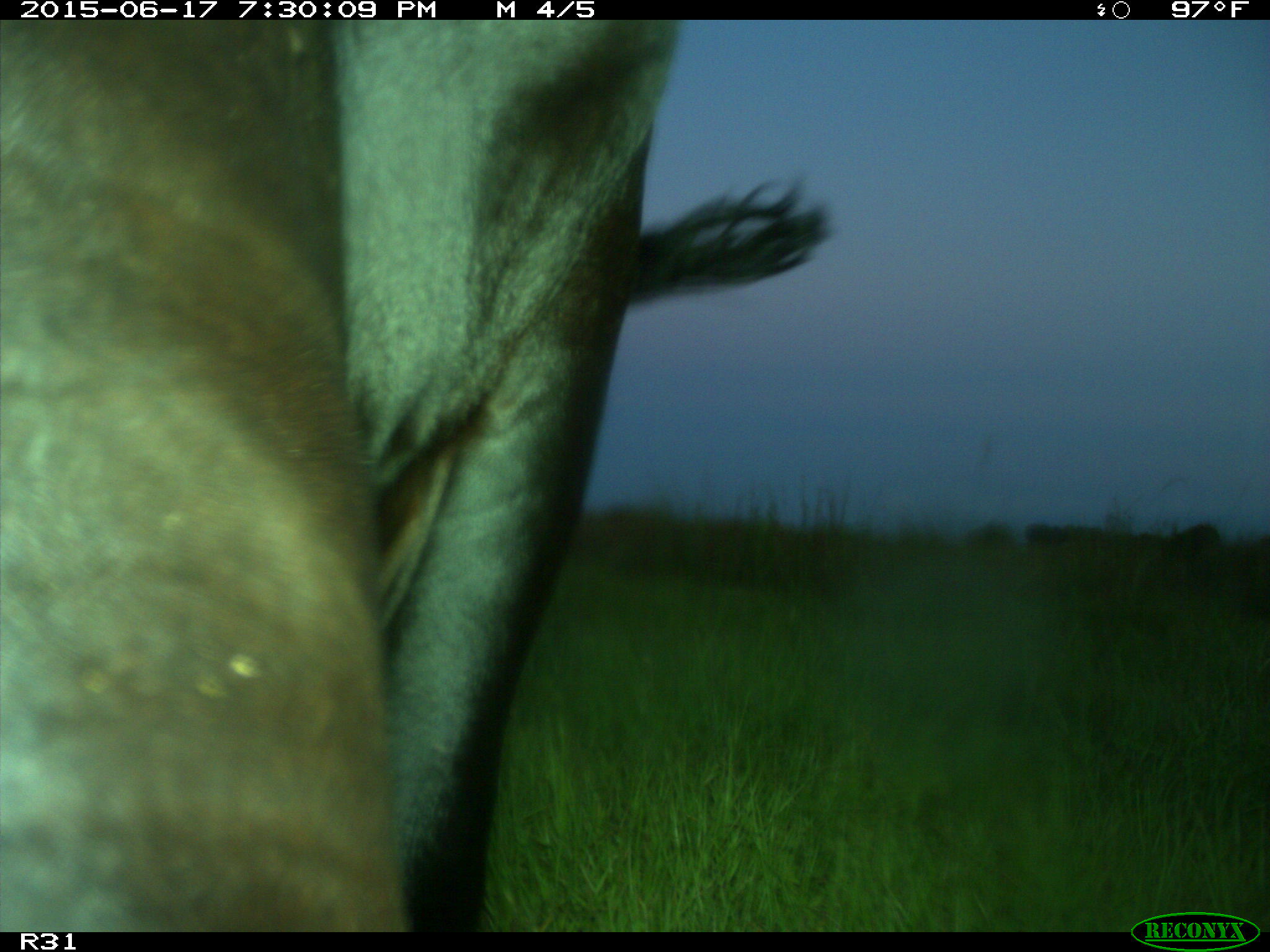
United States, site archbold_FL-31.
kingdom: Animalia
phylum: Chordata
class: Mammalia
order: Artiodactyla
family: Bovidae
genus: Bos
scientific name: Bos taurus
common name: domestic cow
Bos taurus (domestic cow).